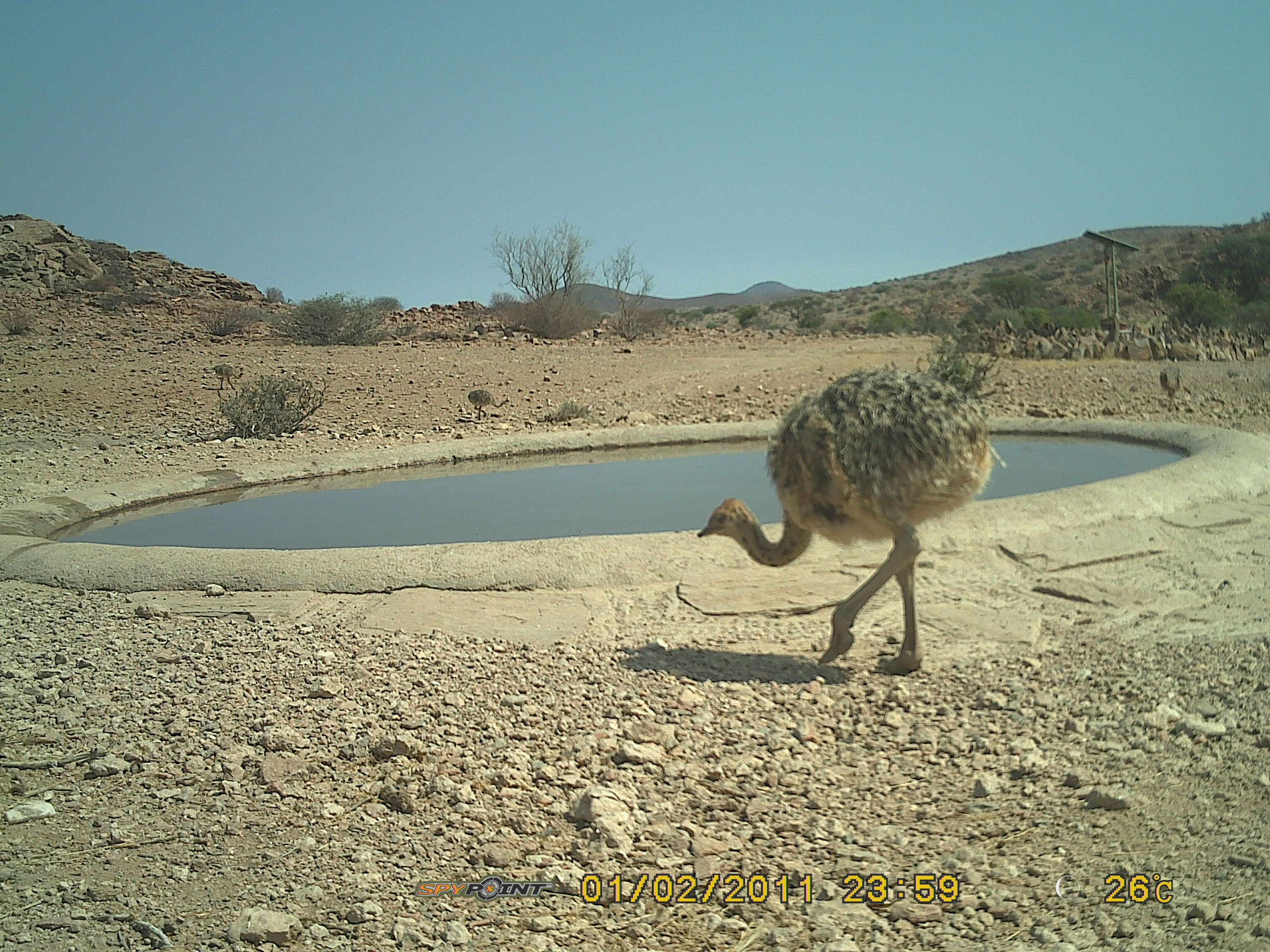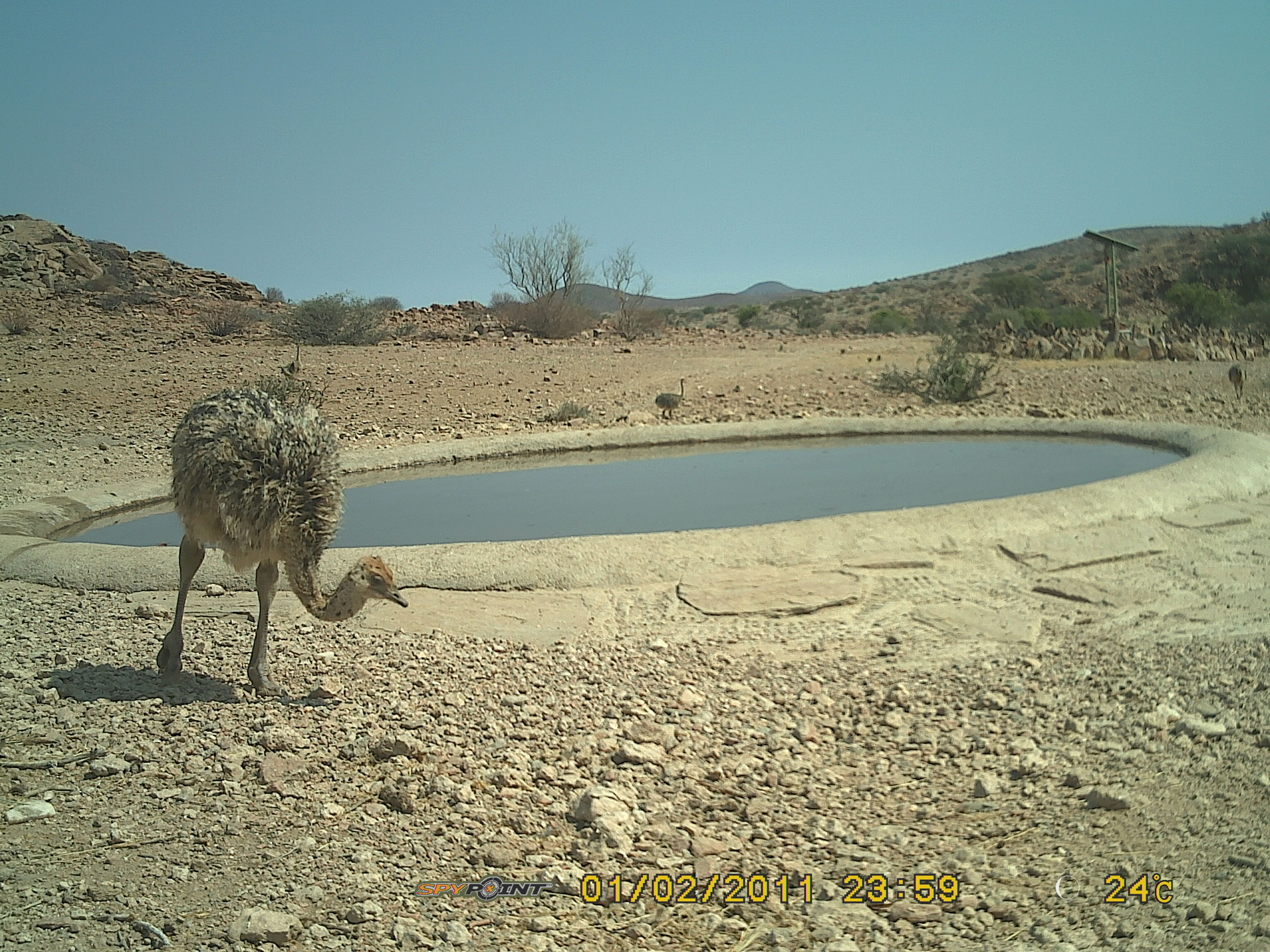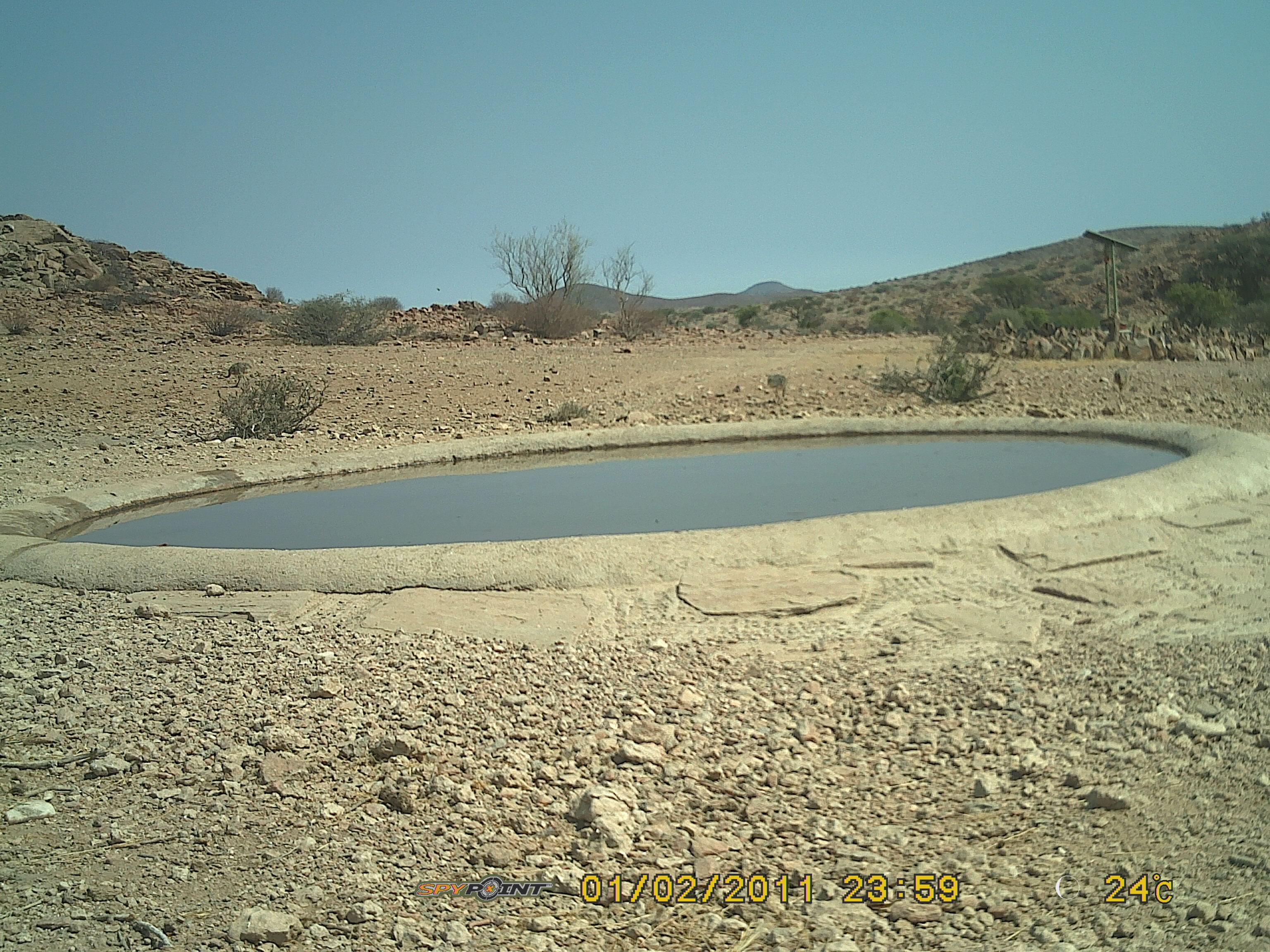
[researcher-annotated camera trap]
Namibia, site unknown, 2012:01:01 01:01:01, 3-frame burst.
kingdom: Animalia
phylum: Chordata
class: Aves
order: Struthioniformes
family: Struthionidae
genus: Struthio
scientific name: Struthio camelus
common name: common ostrich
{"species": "Struthio camelus (common ostrich)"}